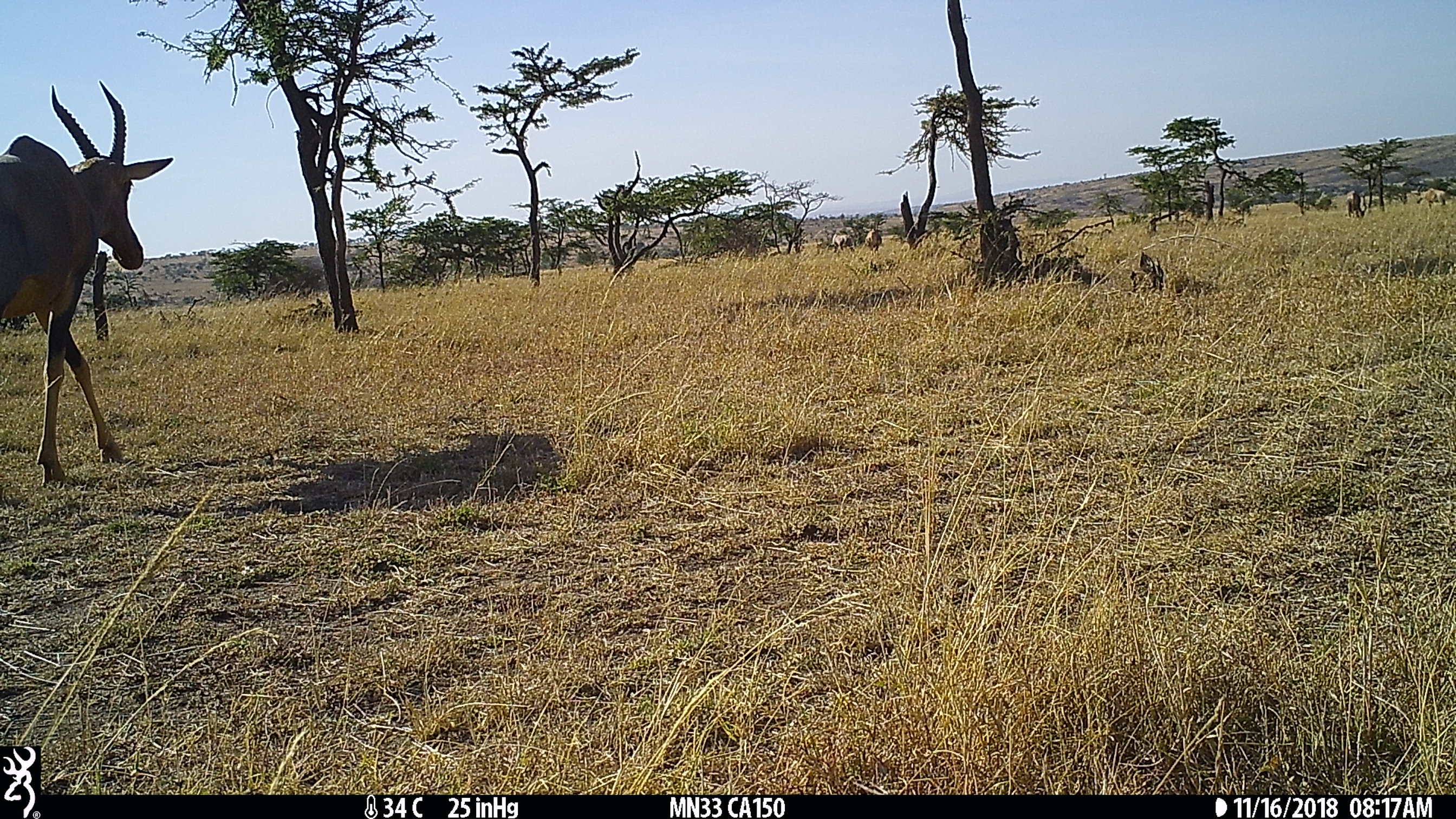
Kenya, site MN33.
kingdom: Animalia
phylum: Chordata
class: Mammalia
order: Artiodactyla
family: Bovidae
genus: Damaliscus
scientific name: Damaliscus lunatus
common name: topi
Topi (Damaliscus lunatus).